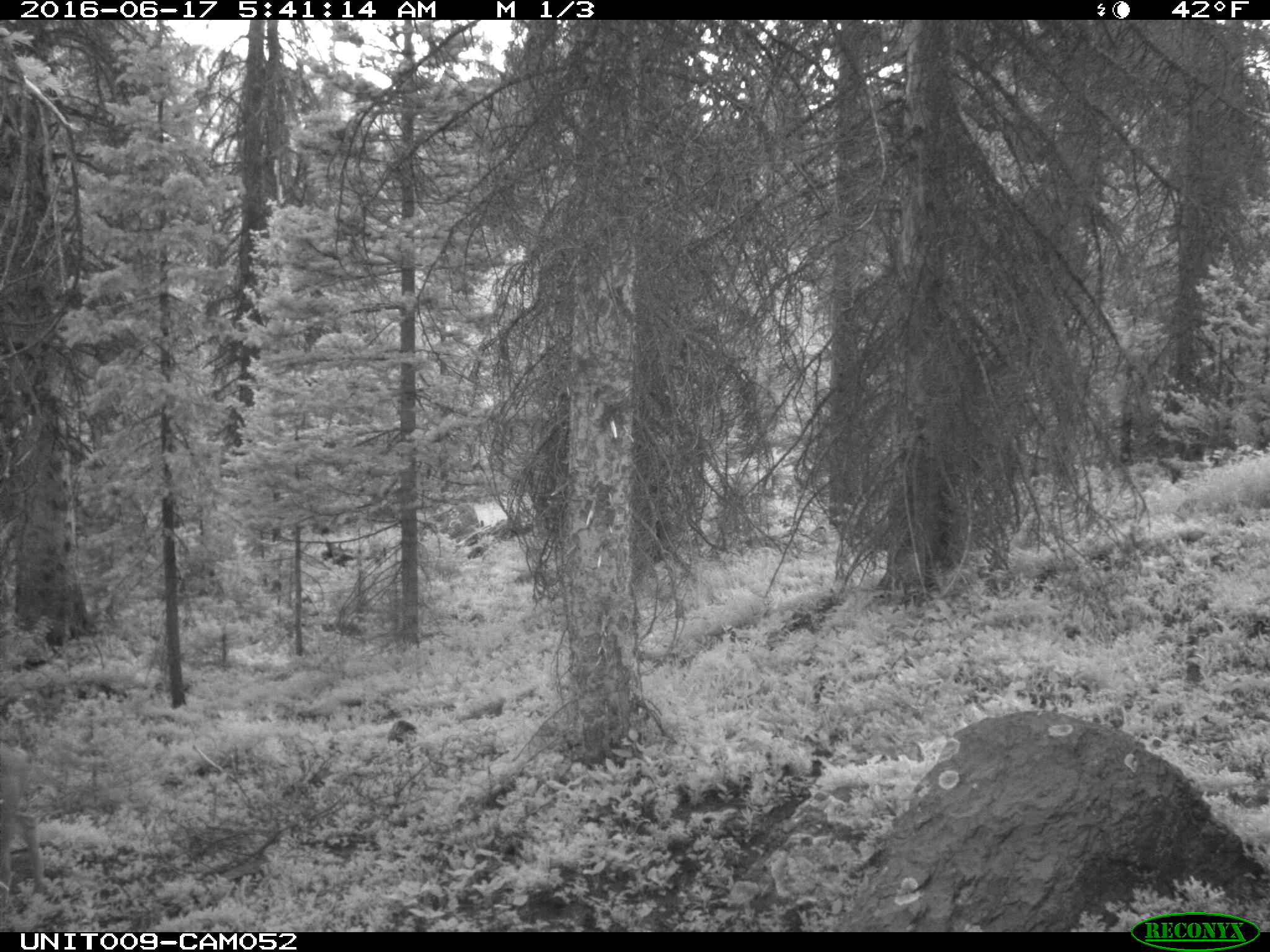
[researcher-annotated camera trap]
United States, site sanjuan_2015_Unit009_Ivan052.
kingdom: Animalia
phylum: Chordata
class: Mammalia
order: Artiodactyla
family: Cervidae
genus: Odocoileus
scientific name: Odocoileus hemionus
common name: mule deer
Odocoileus hemionus (mule deer).